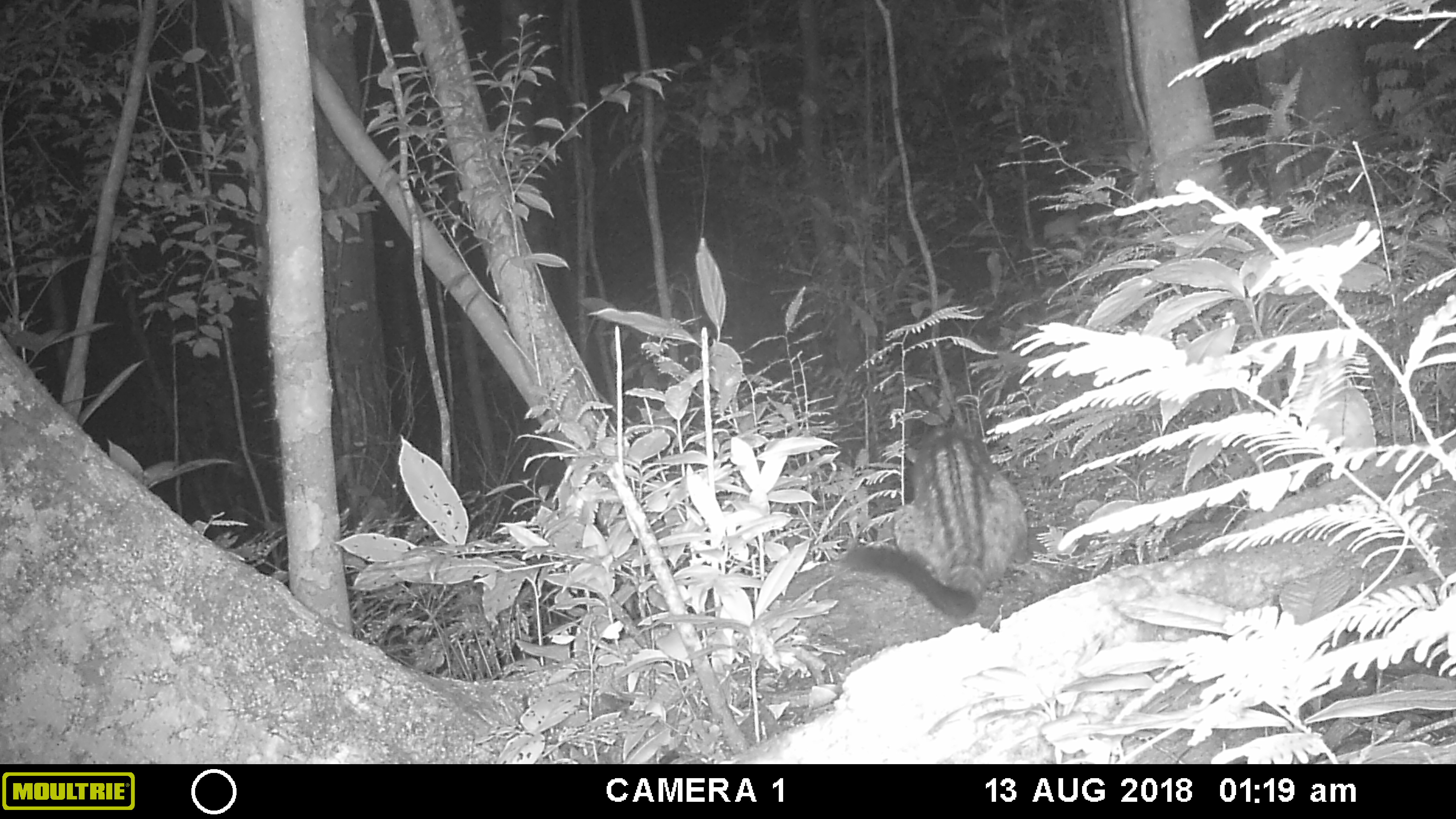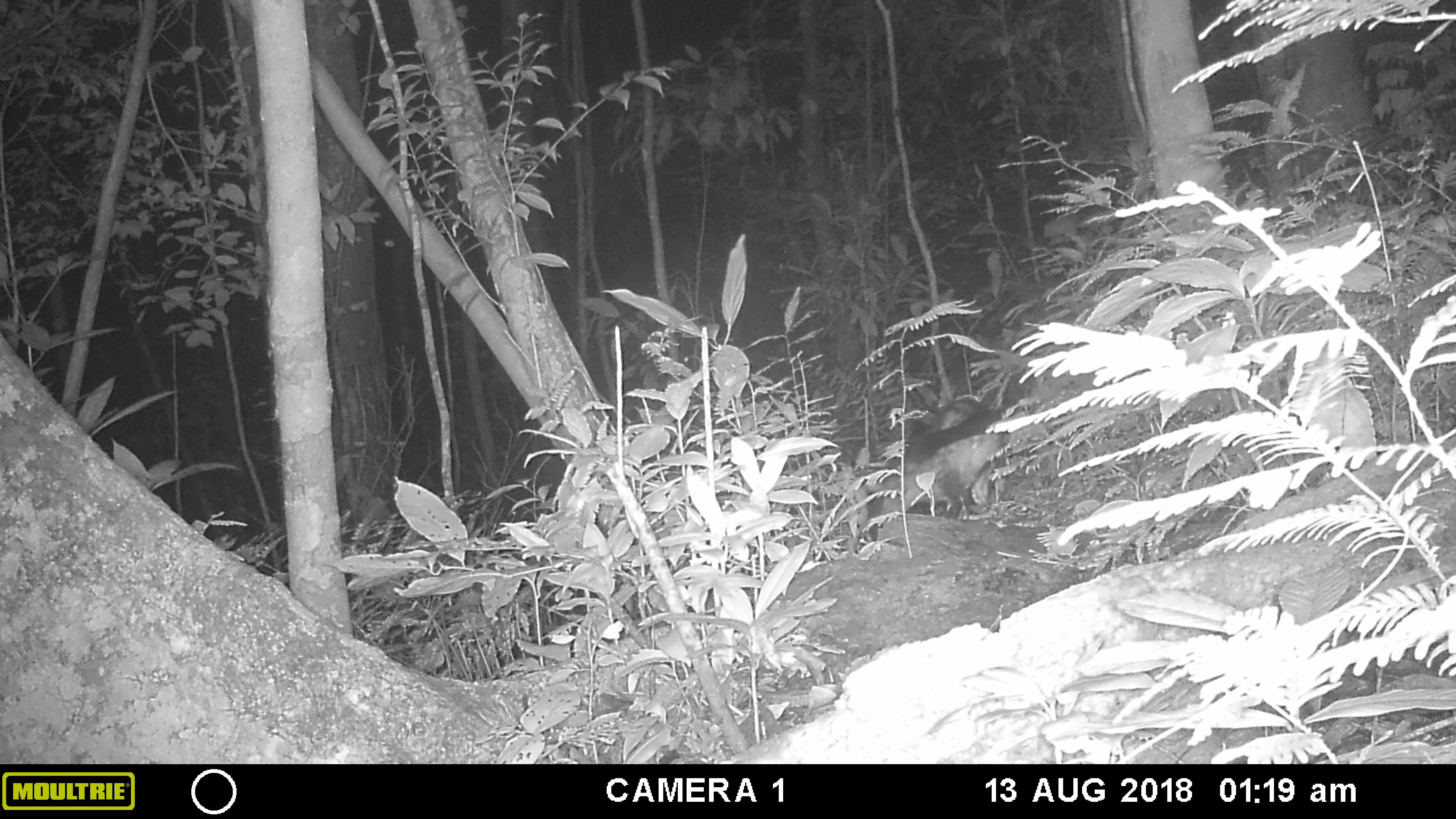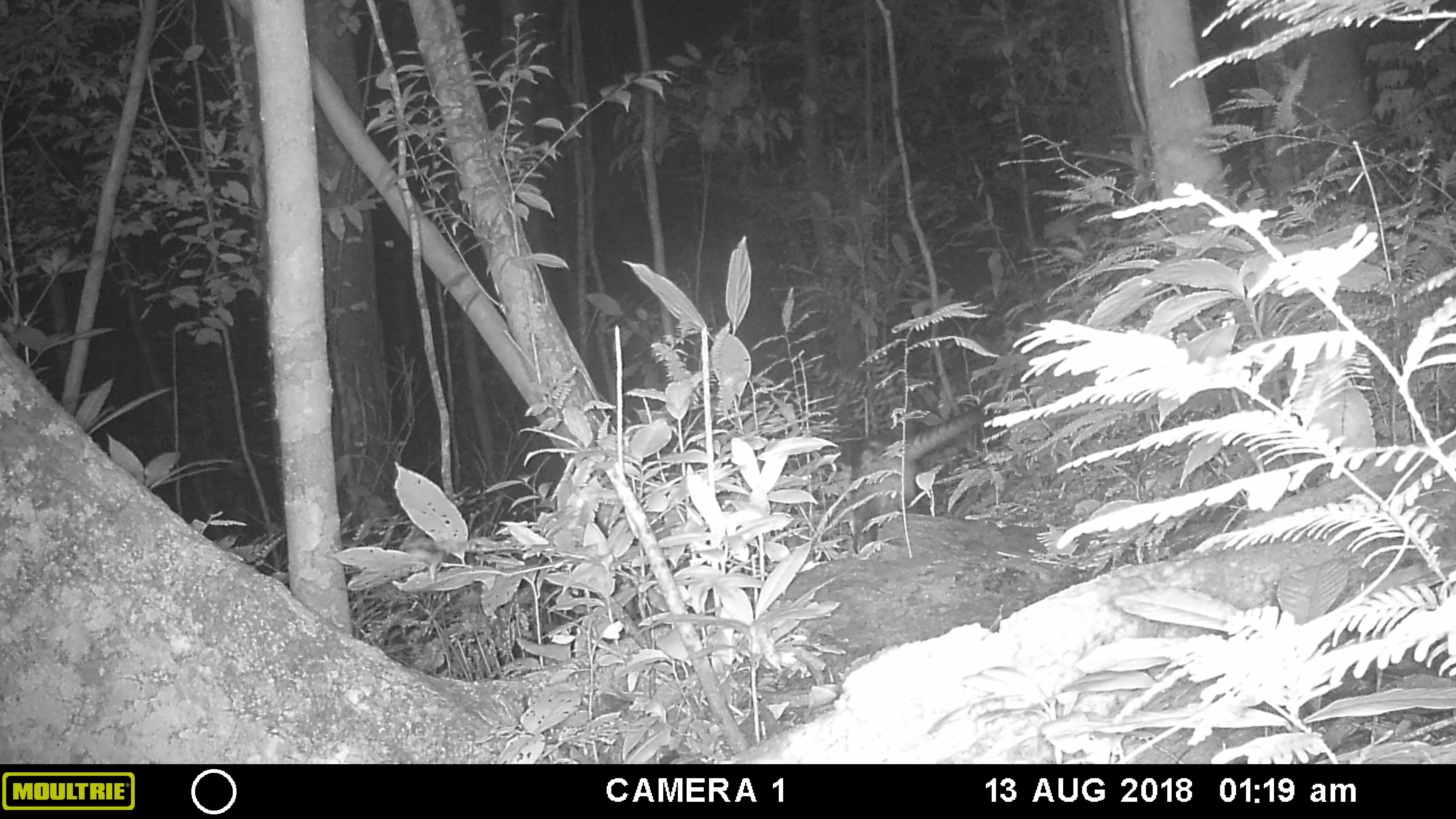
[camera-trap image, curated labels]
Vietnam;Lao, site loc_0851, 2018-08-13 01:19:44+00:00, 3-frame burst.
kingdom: Animalia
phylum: Chordata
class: Mammalia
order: Carnivora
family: Viverridae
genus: Paradoxurus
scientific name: Paradoxurus hermaphroditus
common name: common palm civet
Common palm civet (Paradoxurus hermaphroditus). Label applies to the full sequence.